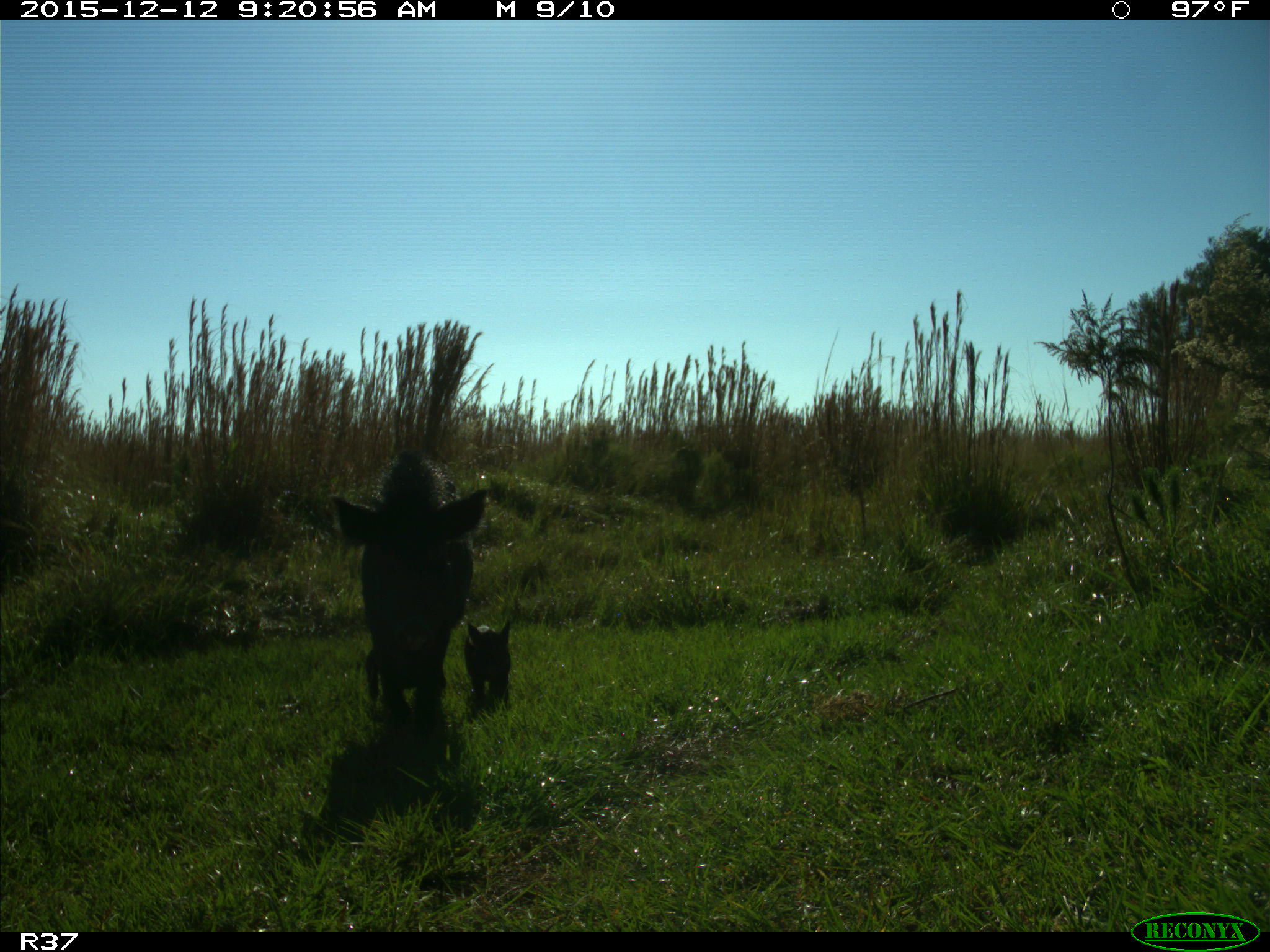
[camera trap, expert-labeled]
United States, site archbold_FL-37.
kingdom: Animalia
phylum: Chordata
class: Mammalia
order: Artiodactyla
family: Suidae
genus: Sus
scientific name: Sus scrofa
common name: wild boar